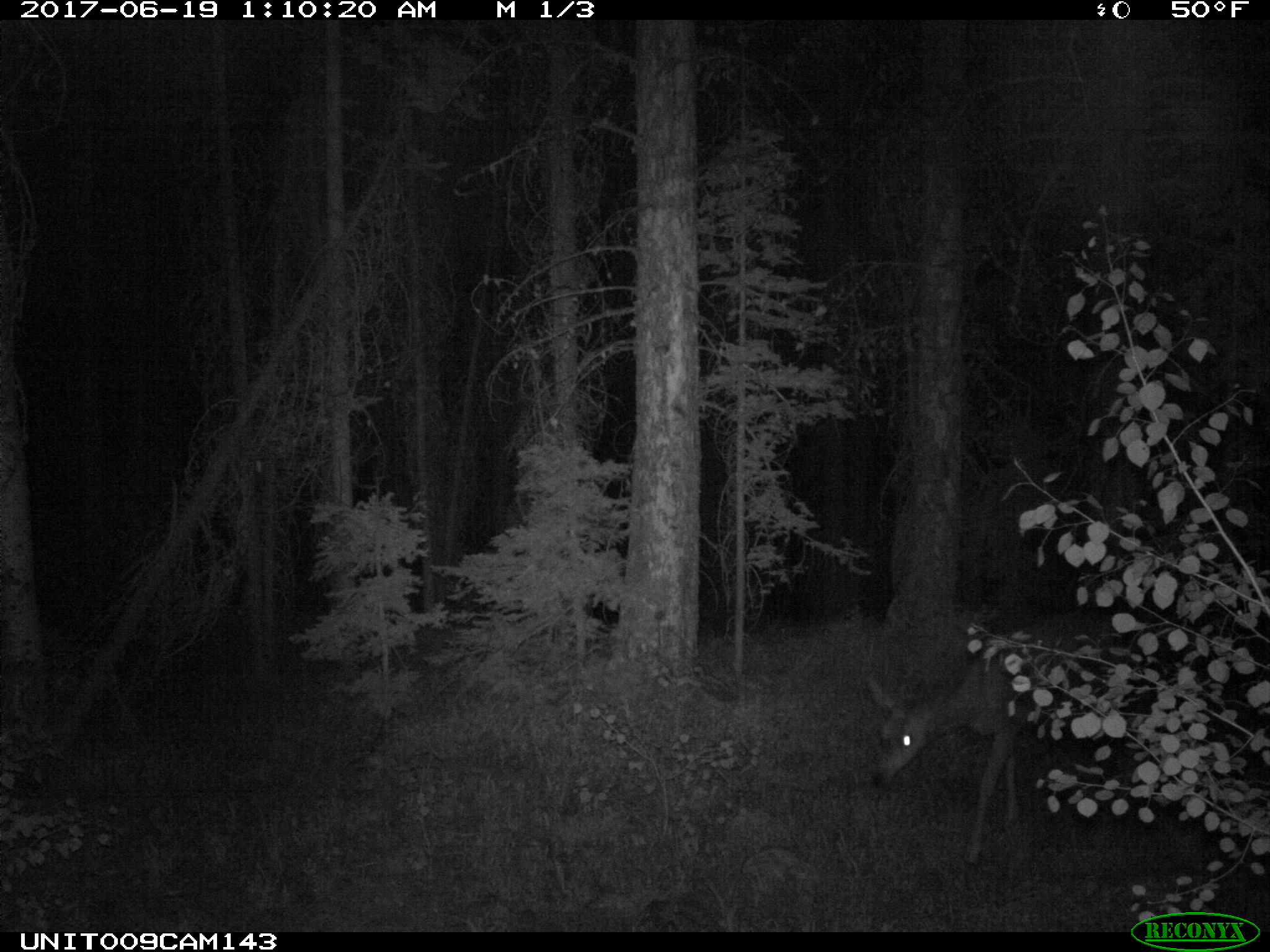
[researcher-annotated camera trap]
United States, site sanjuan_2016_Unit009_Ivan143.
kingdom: Animalia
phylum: Chordata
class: Mammalia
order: Artiodactyla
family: Cervidae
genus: Odocoileus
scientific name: Odocoileus hemionus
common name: mule deer